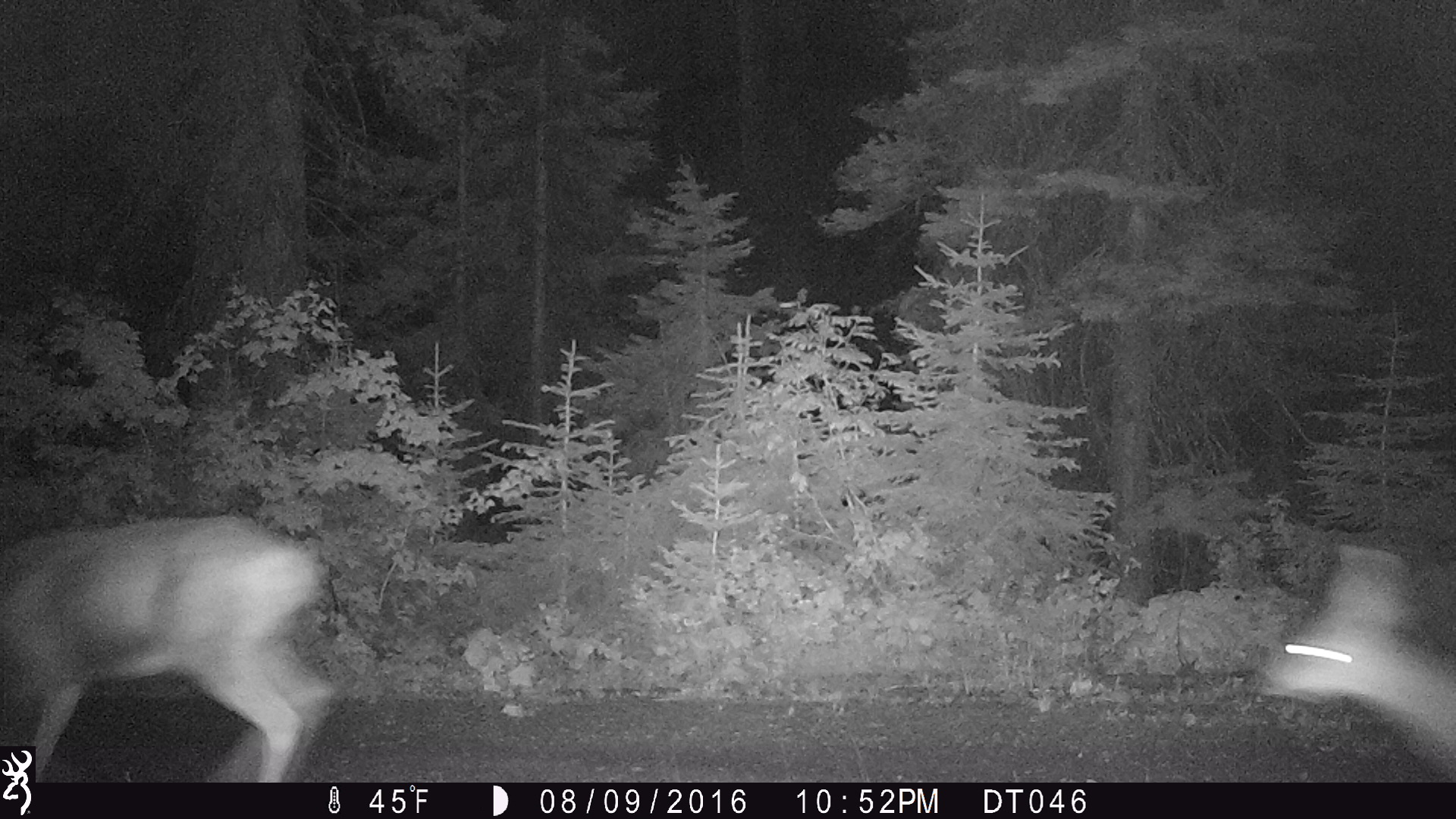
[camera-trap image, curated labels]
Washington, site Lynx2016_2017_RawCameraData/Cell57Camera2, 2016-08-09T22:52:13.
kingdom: Animalia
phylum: Chordata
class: Mammalia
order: Artiodactyla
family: Cervidae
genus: Odocoileus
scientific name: Odocoileus hemionus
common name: mule deer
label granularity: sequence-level